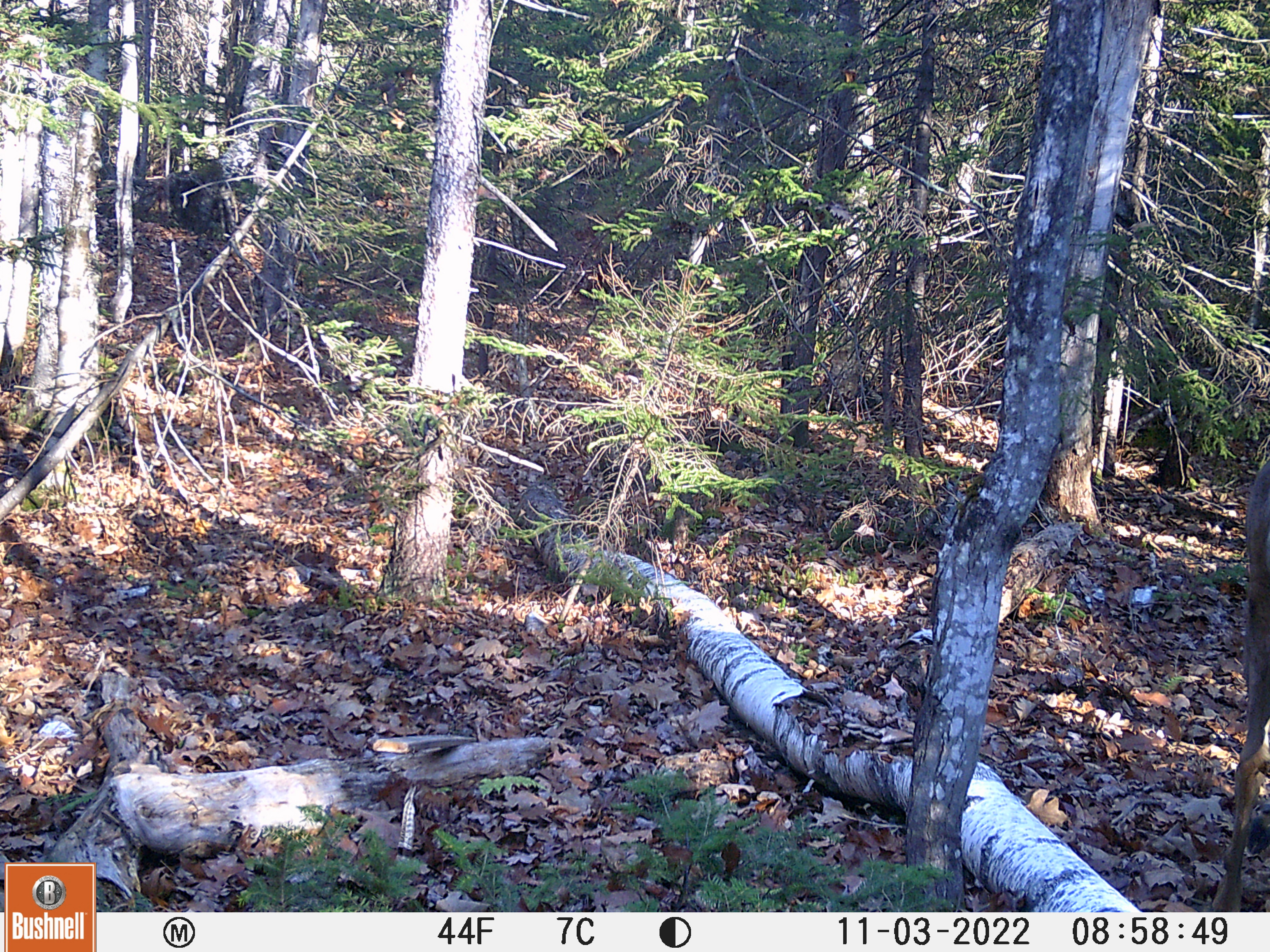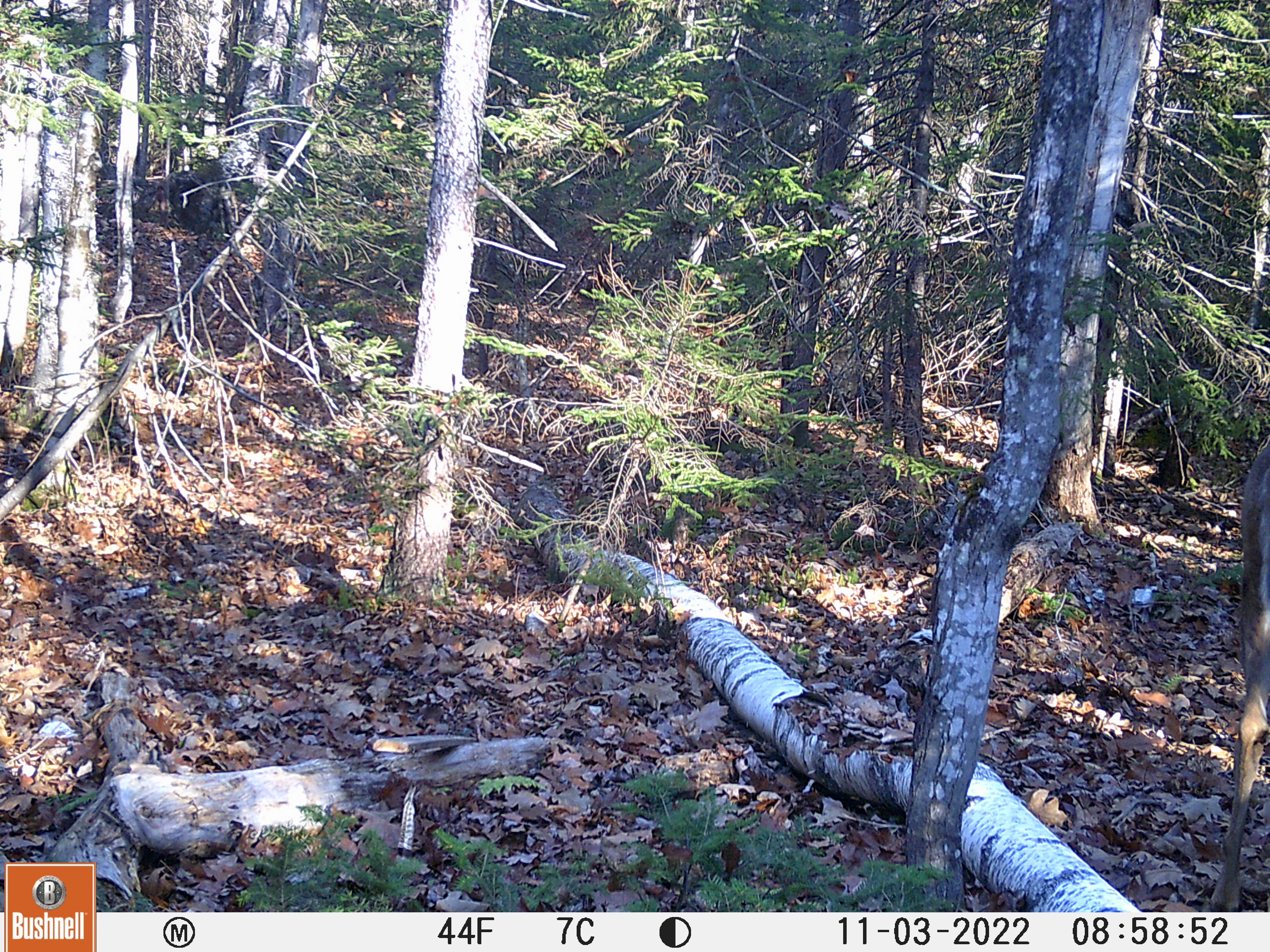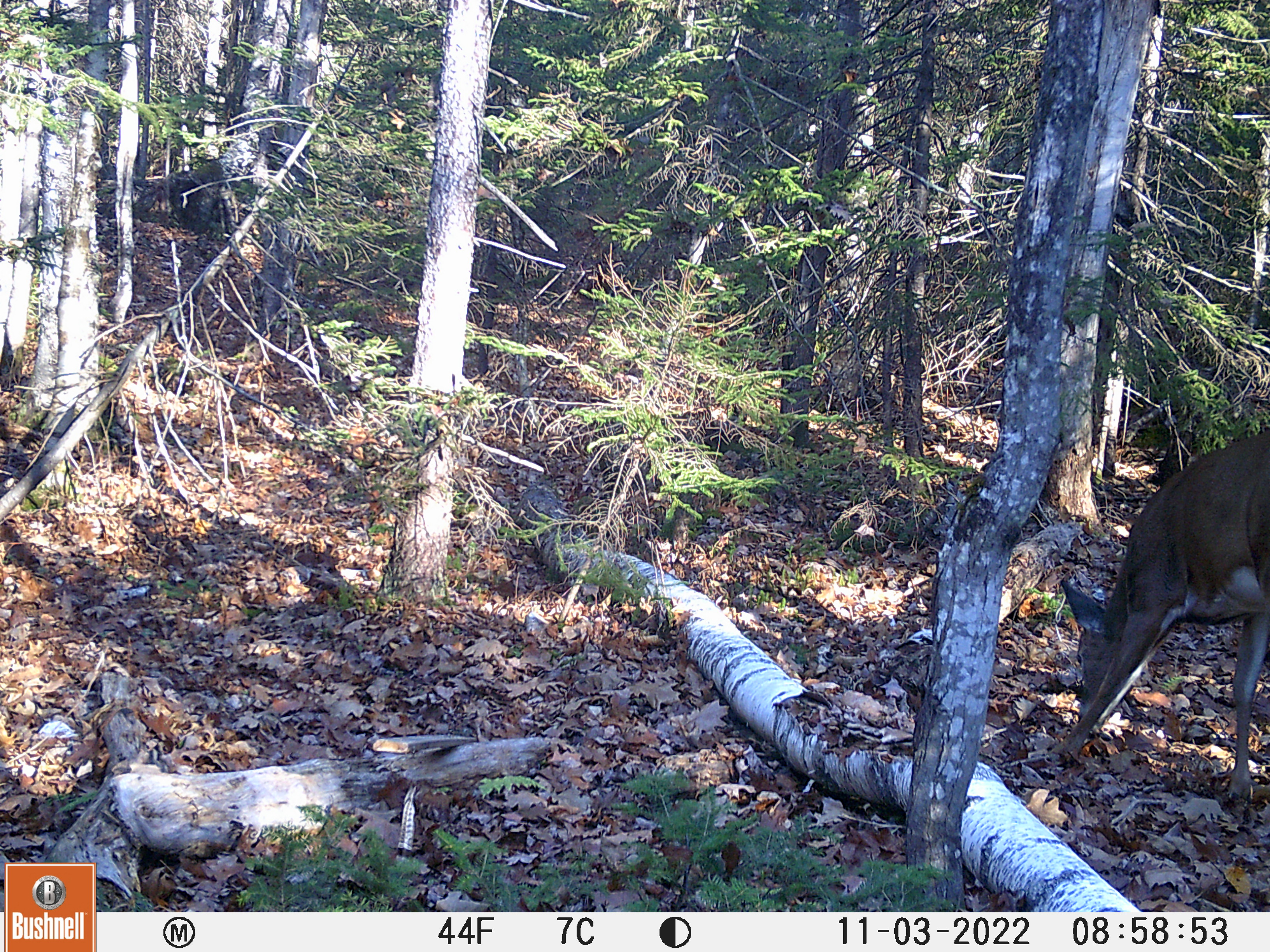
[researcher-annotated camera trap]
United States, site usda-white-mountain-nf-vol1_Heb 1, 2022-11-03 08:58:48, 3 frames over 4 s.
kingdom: Animalia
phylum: Chordata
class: Mammalia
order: Artiodactyla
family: Cervidae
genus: Odocoileus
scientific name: Odocoileus virginianus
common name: white-tailed deer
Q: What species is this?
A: White-tailed deer (Odocoileus virginianus).